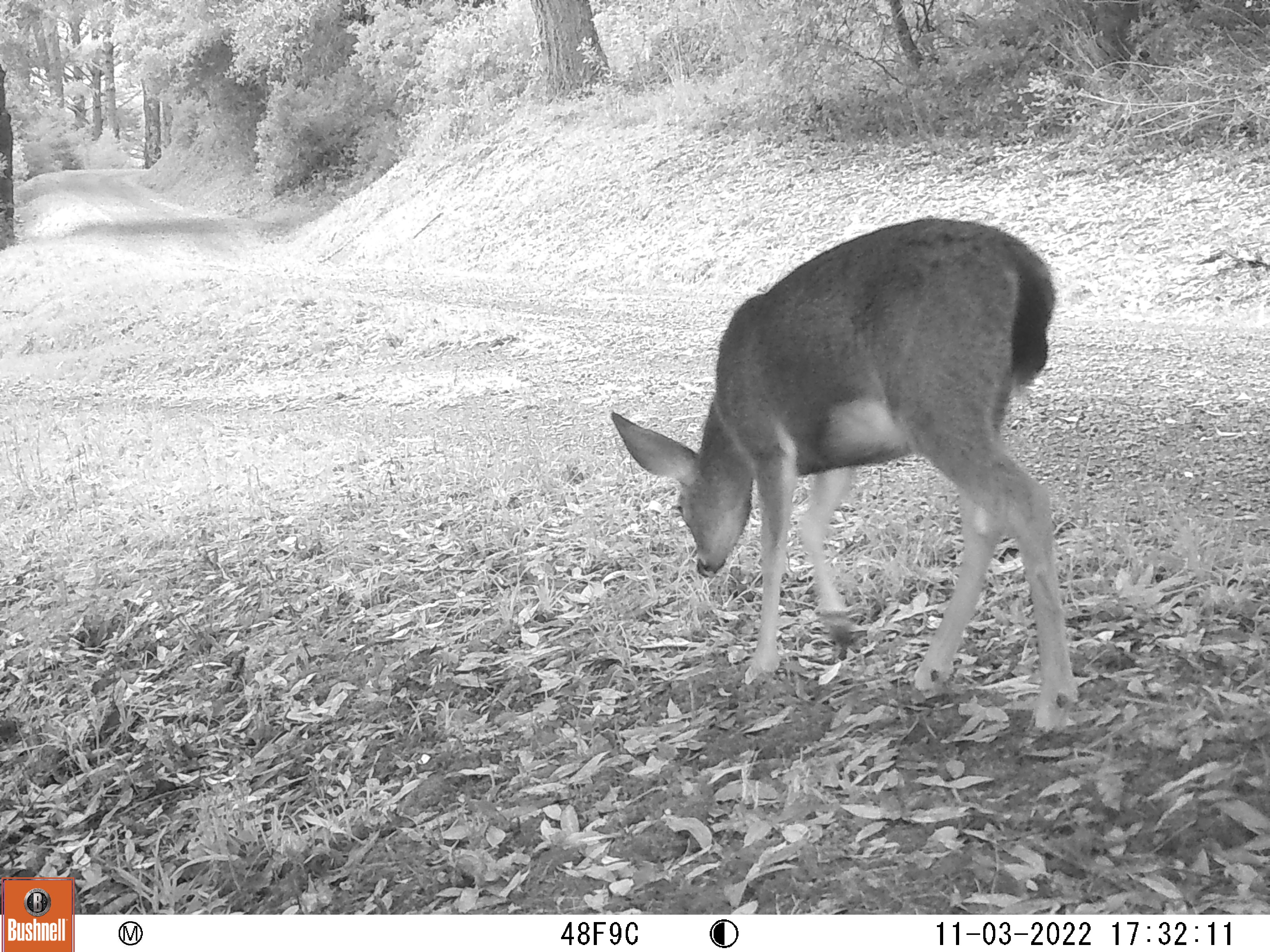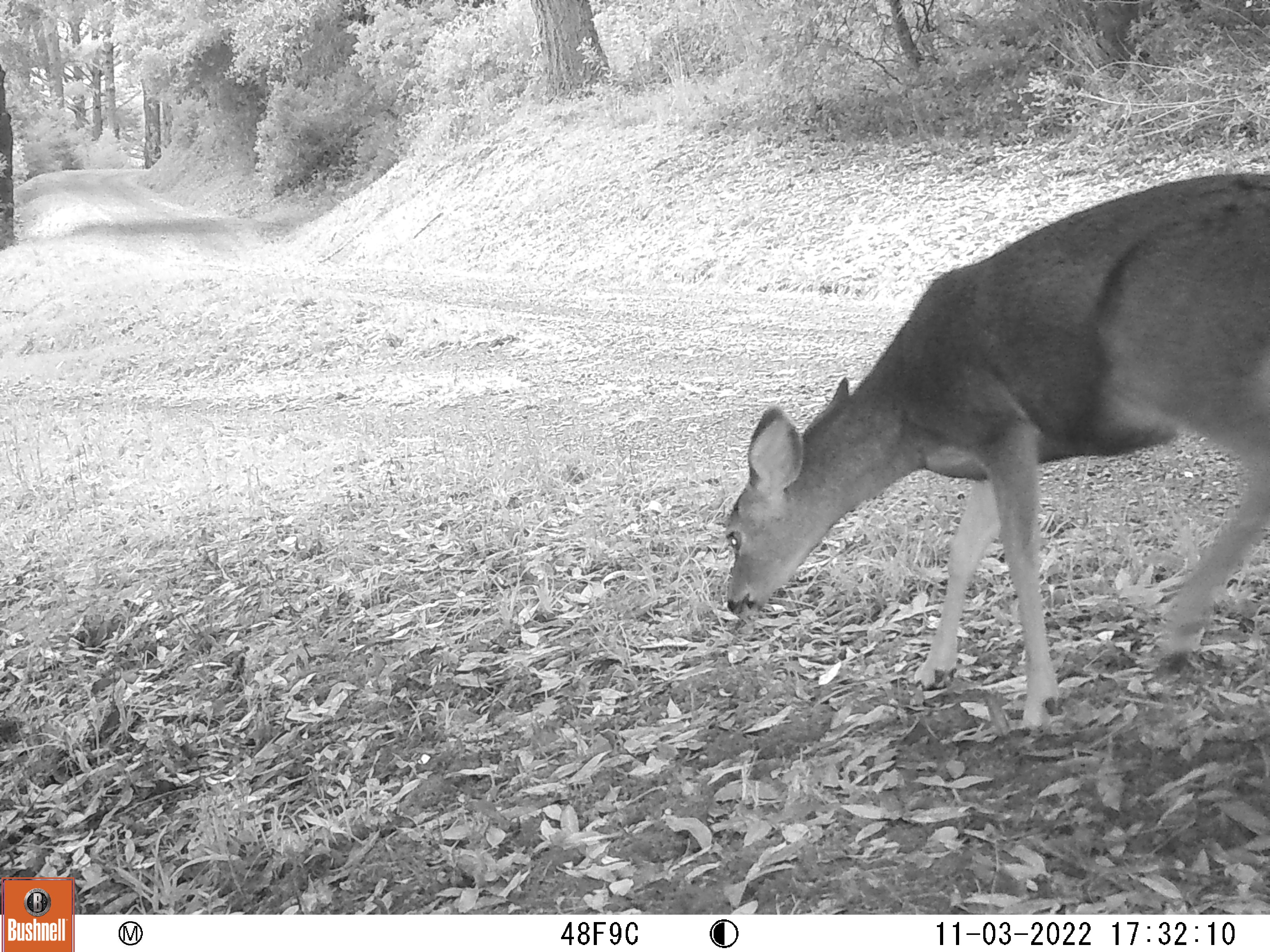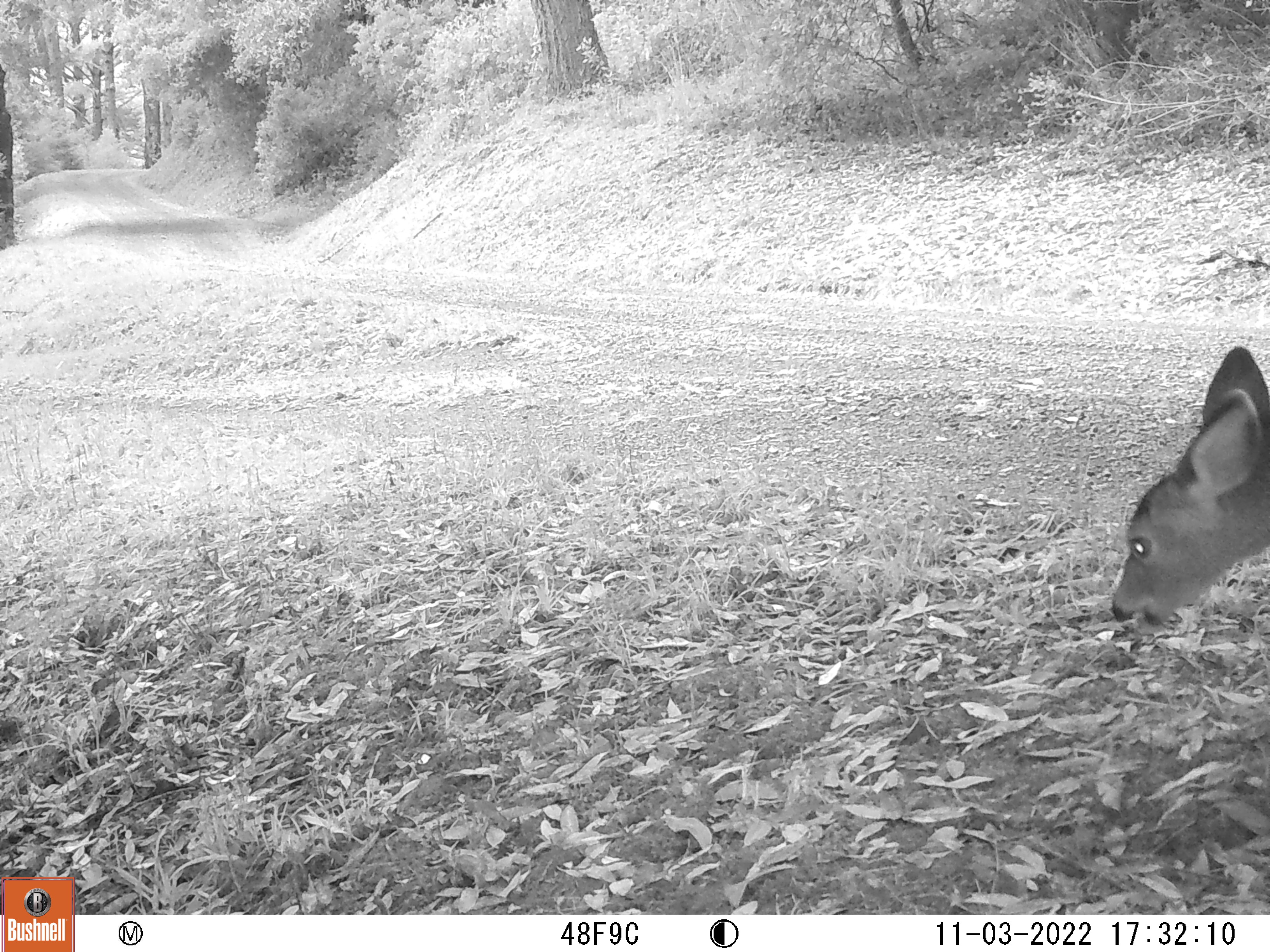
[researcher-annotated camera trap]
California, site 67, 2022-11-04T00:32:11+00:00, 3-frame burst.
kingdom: Animalia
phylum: Chordata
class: Mammalia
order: Artiodactyla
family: Cervidae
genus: Odocoileus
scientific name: Odocoileus hemionus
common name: mule deer